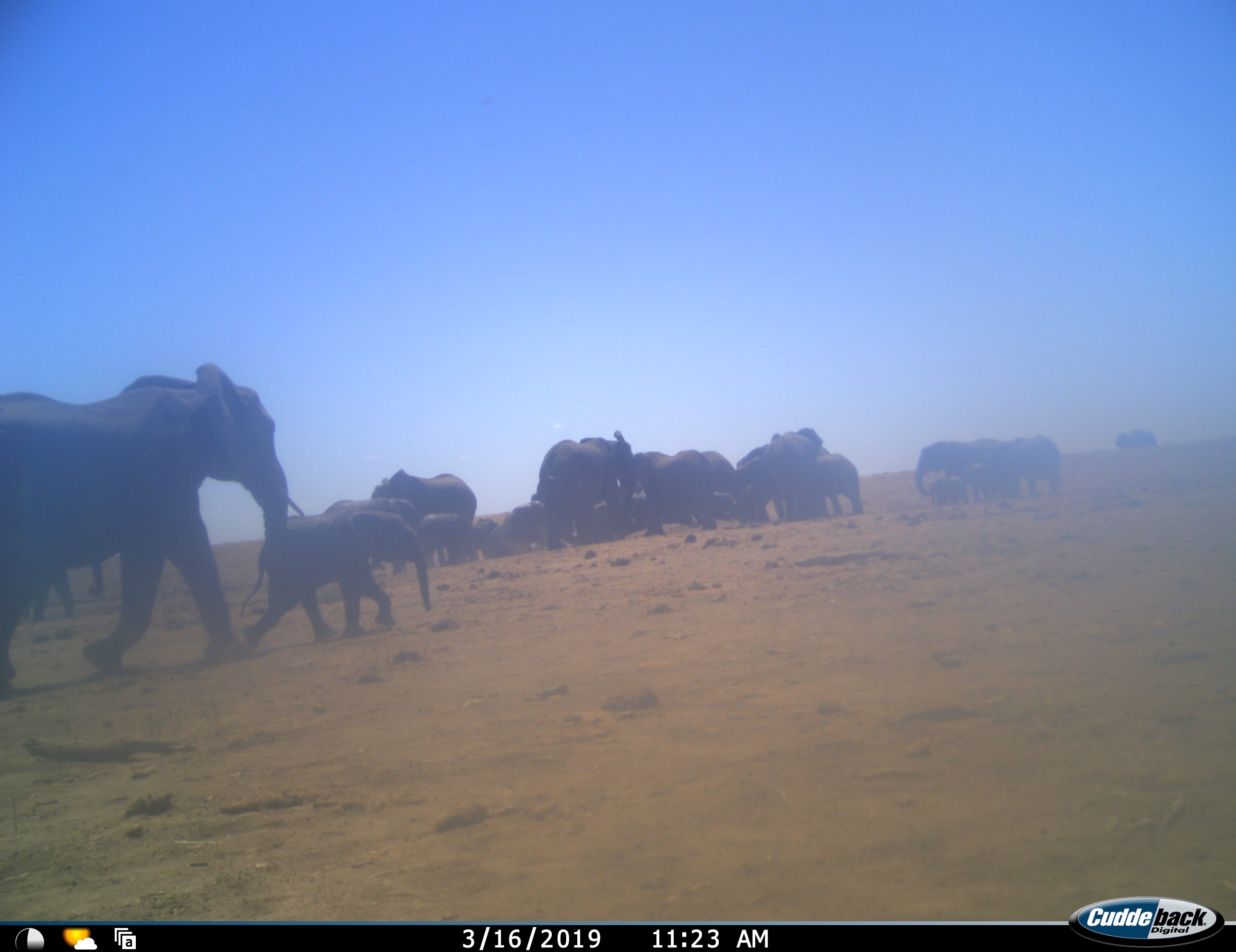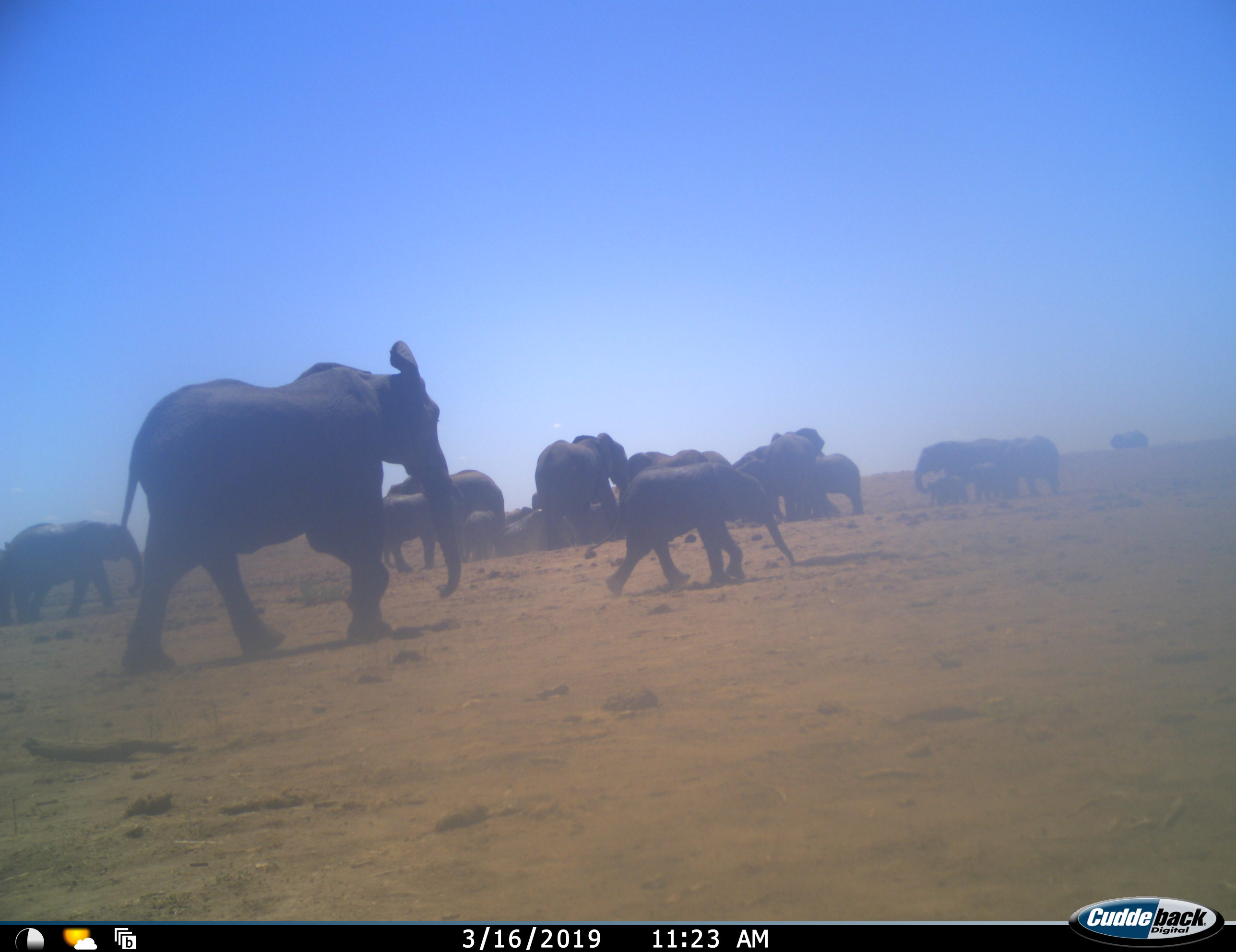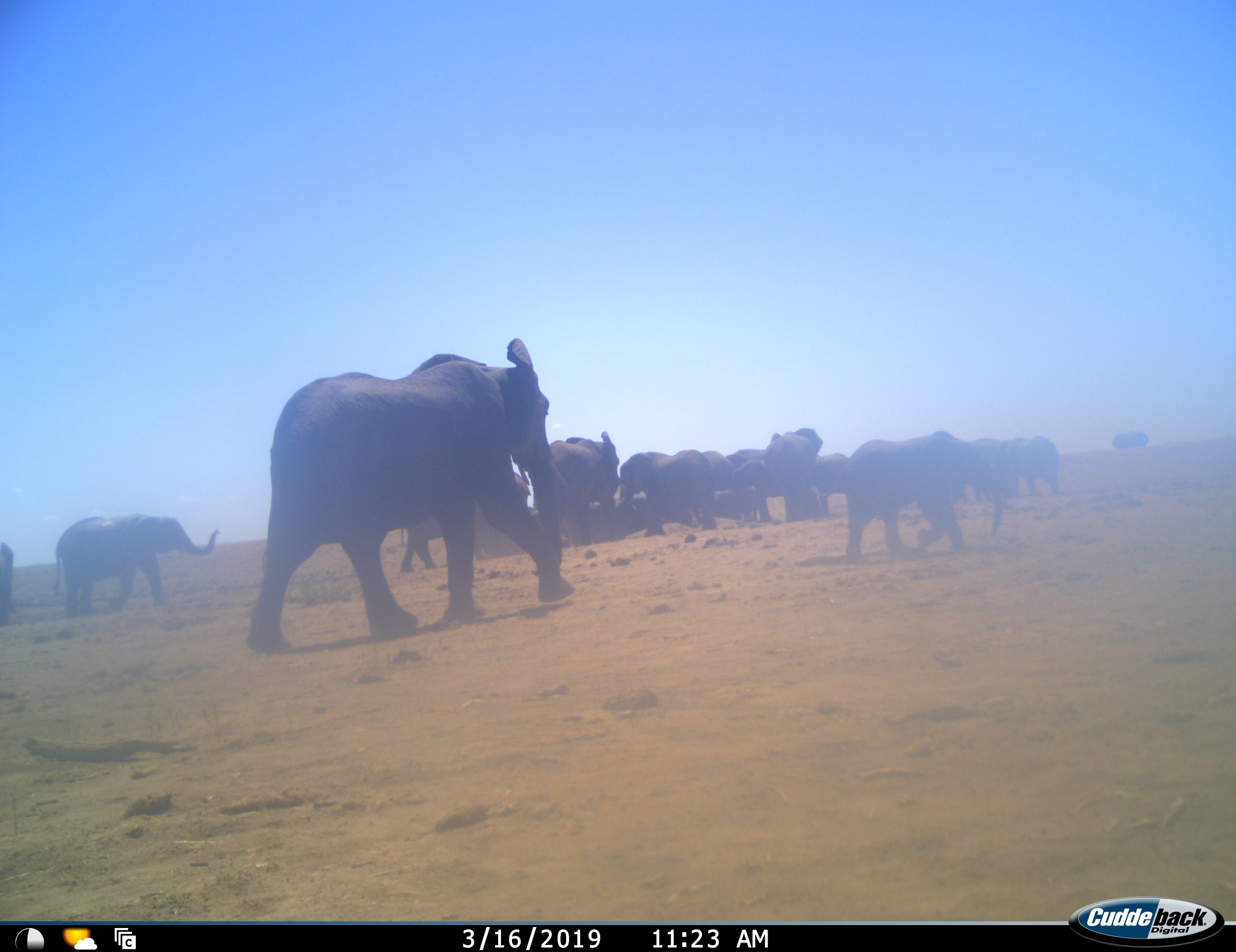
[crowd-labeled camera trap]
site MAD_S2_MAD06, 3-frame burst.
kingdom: Animalia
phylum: Chordata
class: Mammalia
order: Proboscidea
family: Elephantidae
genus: Loxodonta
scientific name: Loxodonta africana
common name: african bush elephant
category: elephant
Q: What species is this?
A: Elephant (african bush elephant) (Loxodonta africana).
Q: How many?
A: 11-50.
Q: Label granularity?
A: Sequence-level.